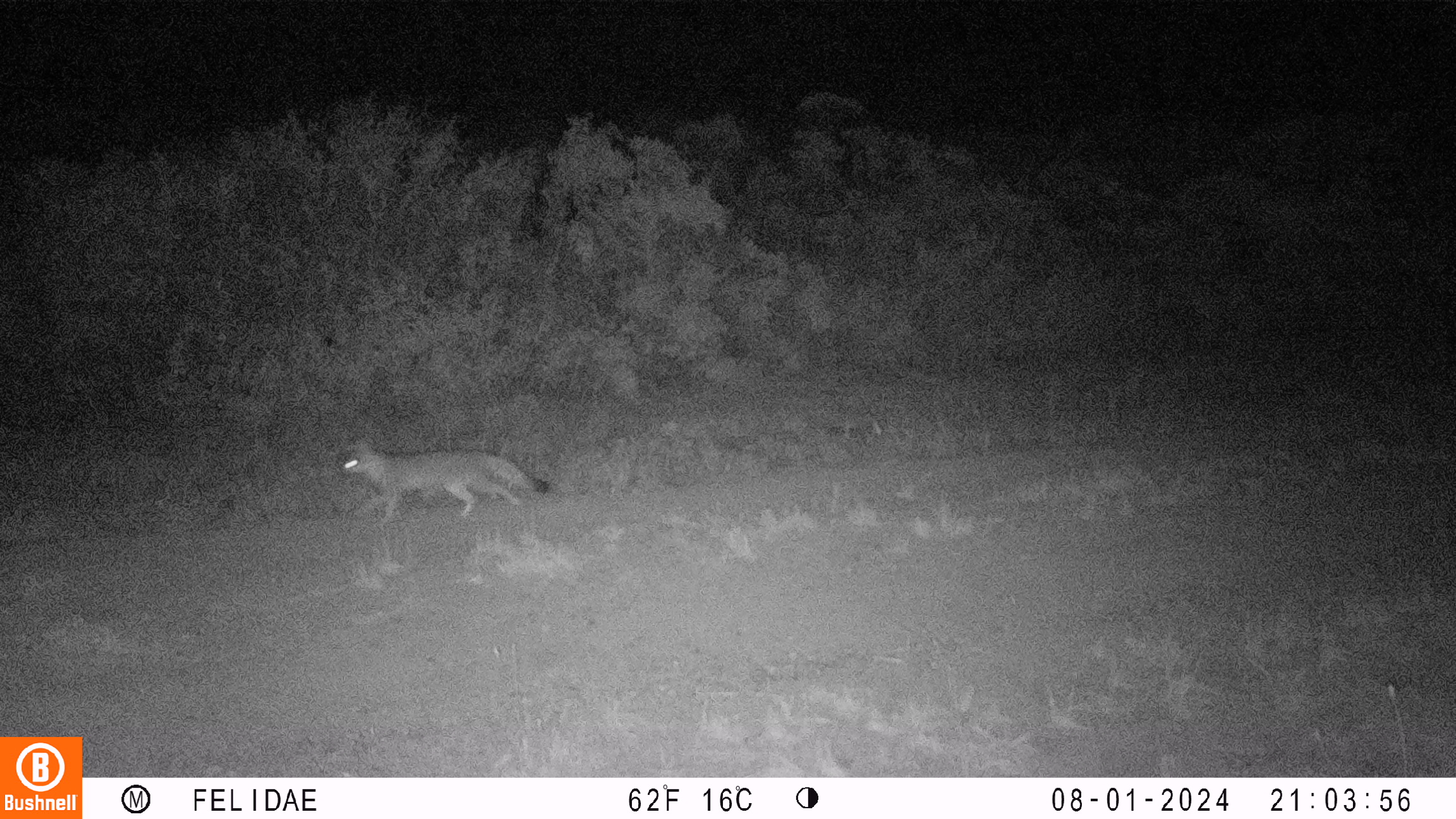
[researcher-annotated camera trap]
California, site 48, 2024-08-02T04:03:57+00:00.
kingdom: Animalia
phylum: Chordata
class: Mammalia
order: Carnivora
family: Canidae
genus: Urocyon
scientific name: Urocyon cinereoargenteus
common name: gray fox